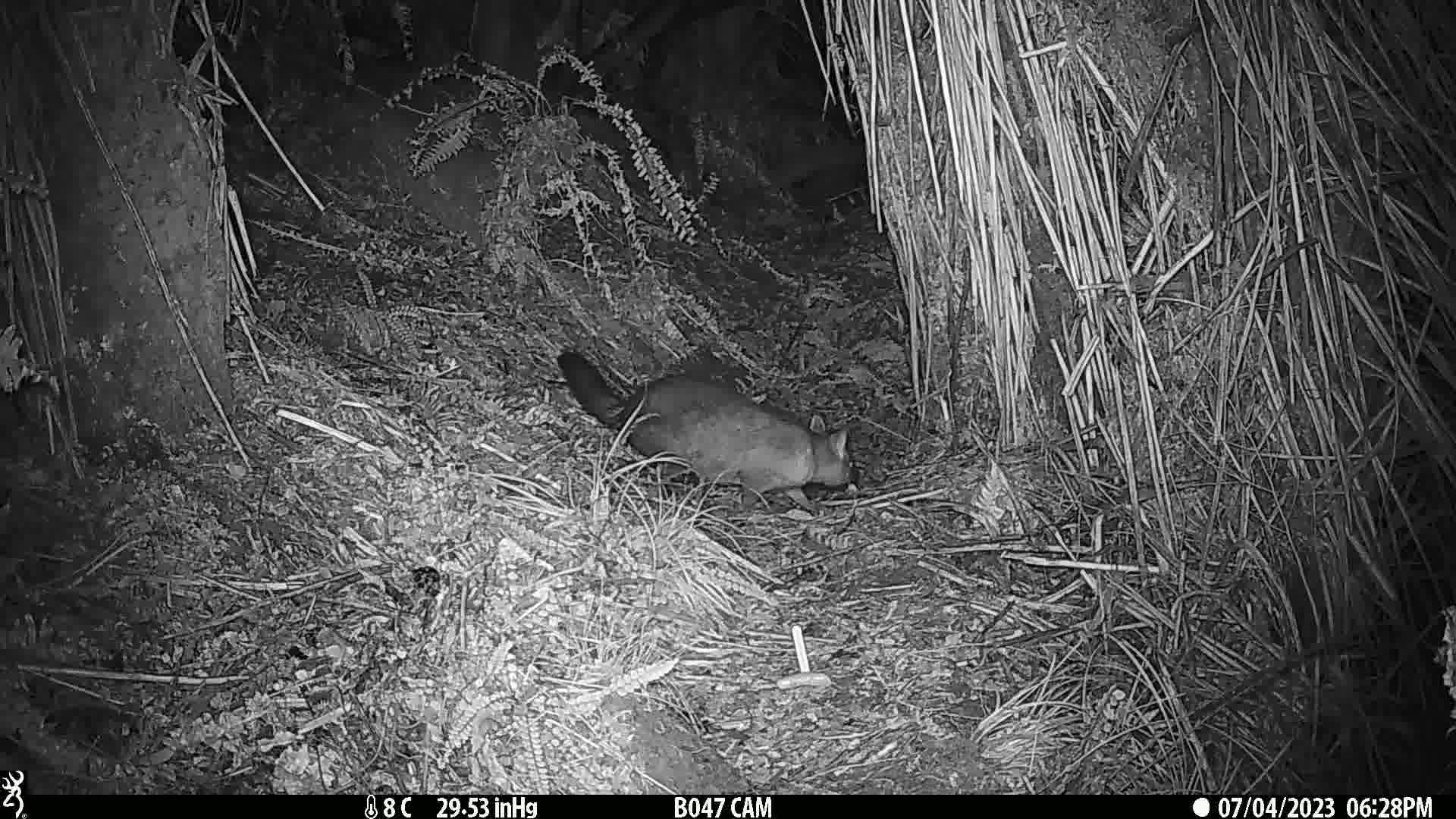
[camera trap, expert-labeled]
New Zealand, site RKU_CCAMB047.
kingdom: Animalia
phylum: Chordata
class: Mammalia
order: Diprotodontia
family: Phalangeridae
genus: Trichosurus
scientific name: Trichosurus vulpecula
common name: common brushtail possum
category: possum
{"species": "possum (common brushtail possum) (Trichosurus vulpecula)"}